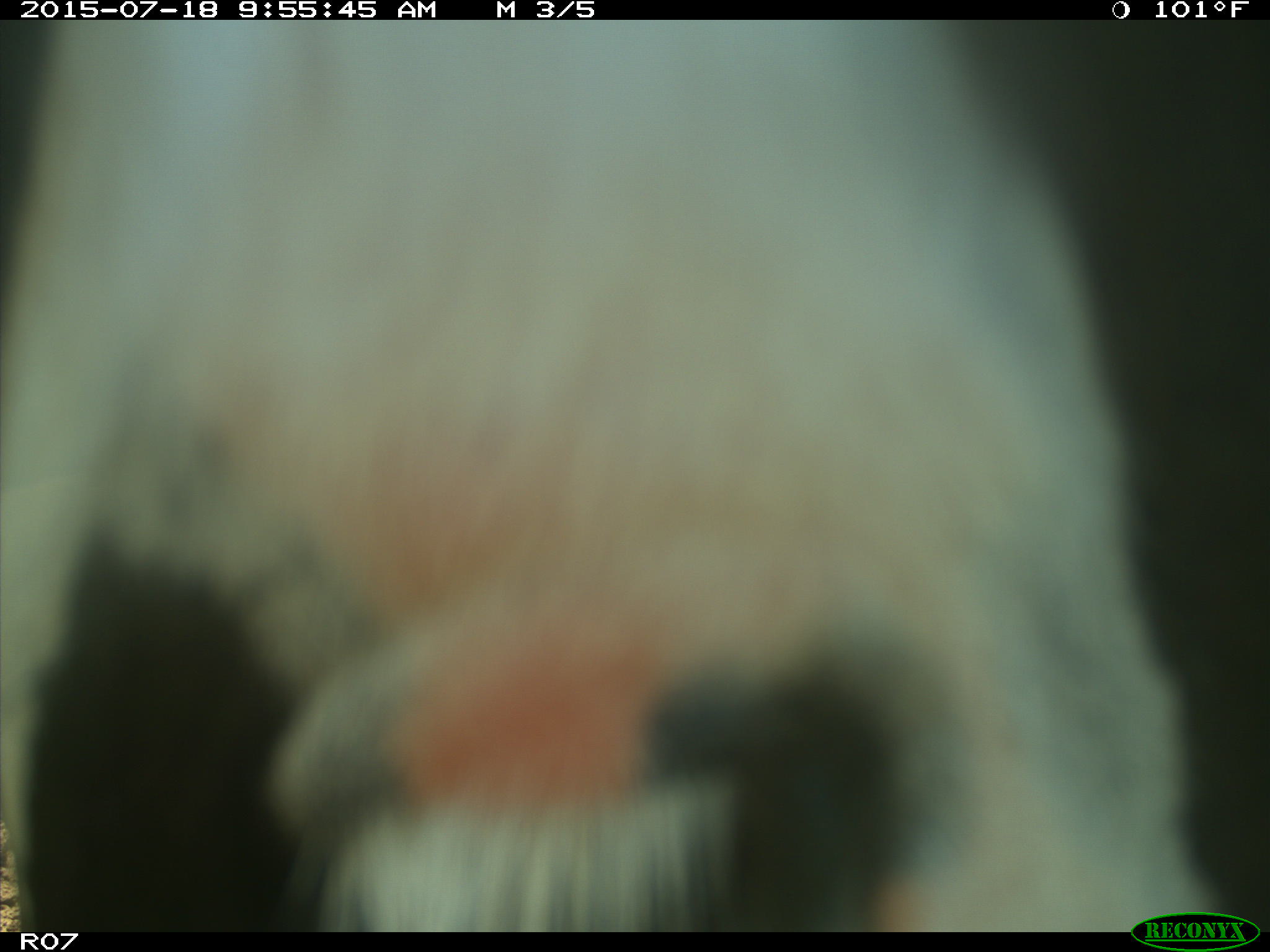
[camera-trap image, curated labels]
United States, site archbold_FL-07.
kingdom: Animalia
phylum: Chordata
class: Mammalia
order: Artiodactyla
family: Bovidae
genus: Bos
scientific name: Bos taurus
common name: domestic cow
Bos taurus (domestic cow).